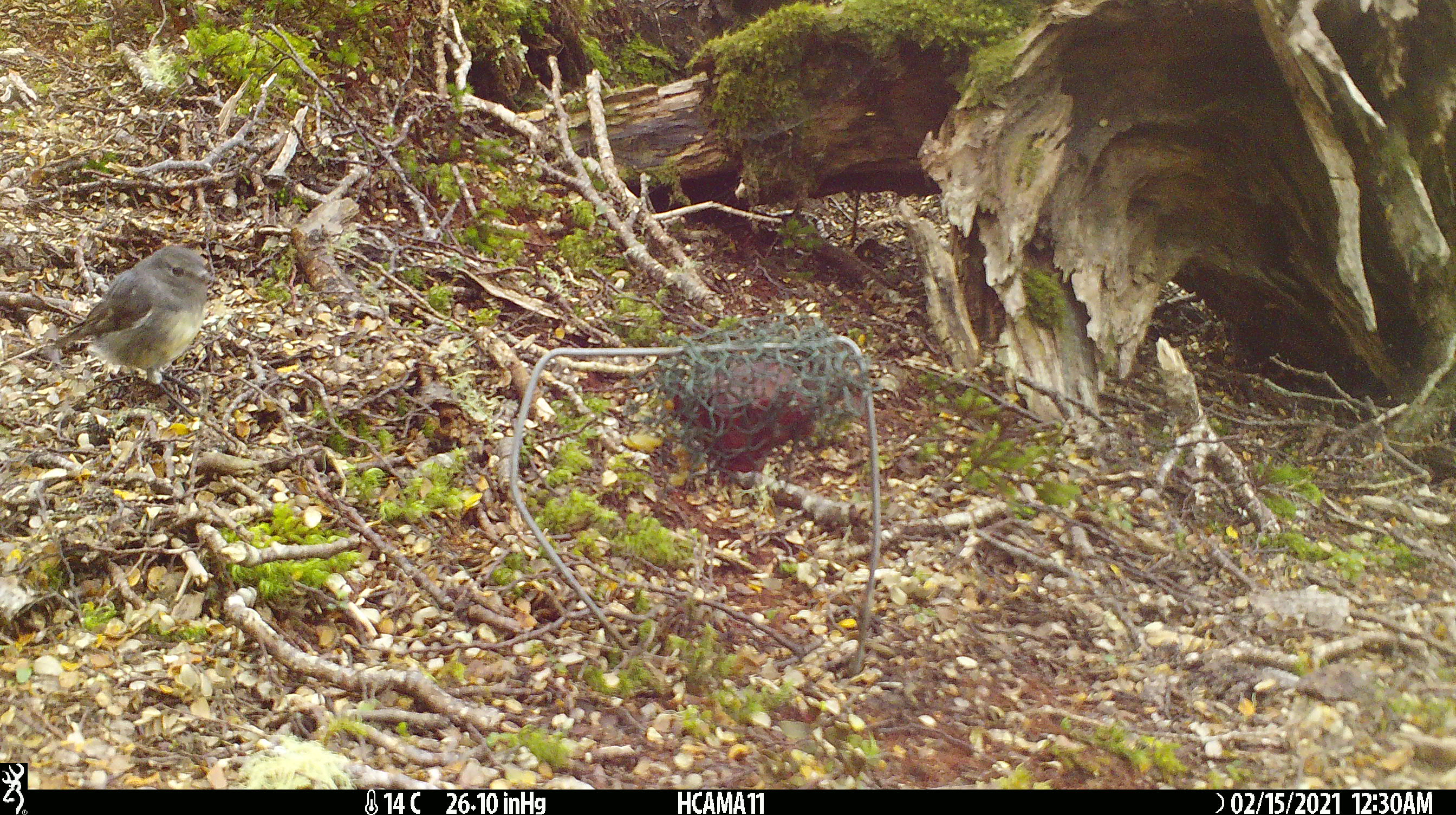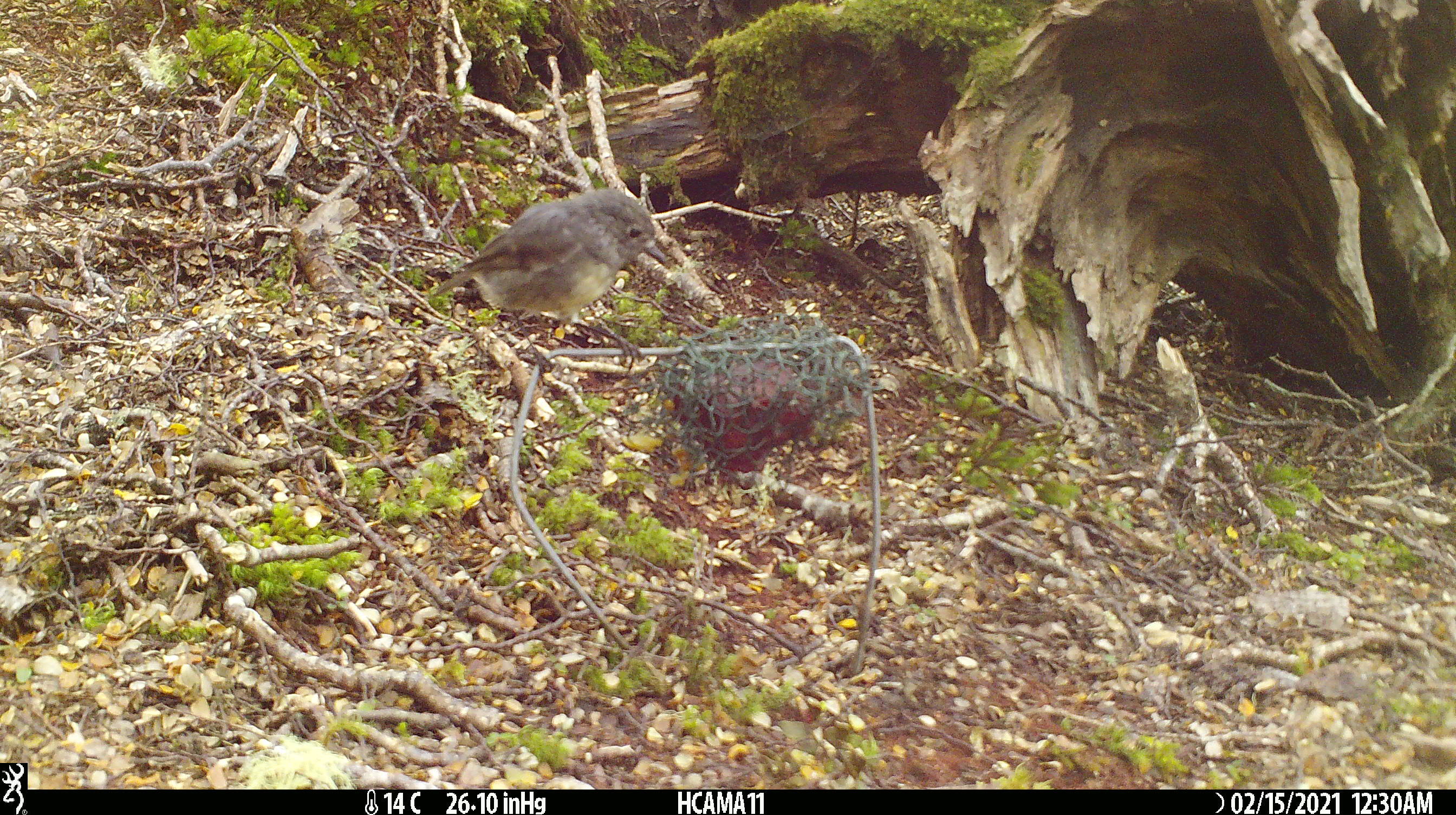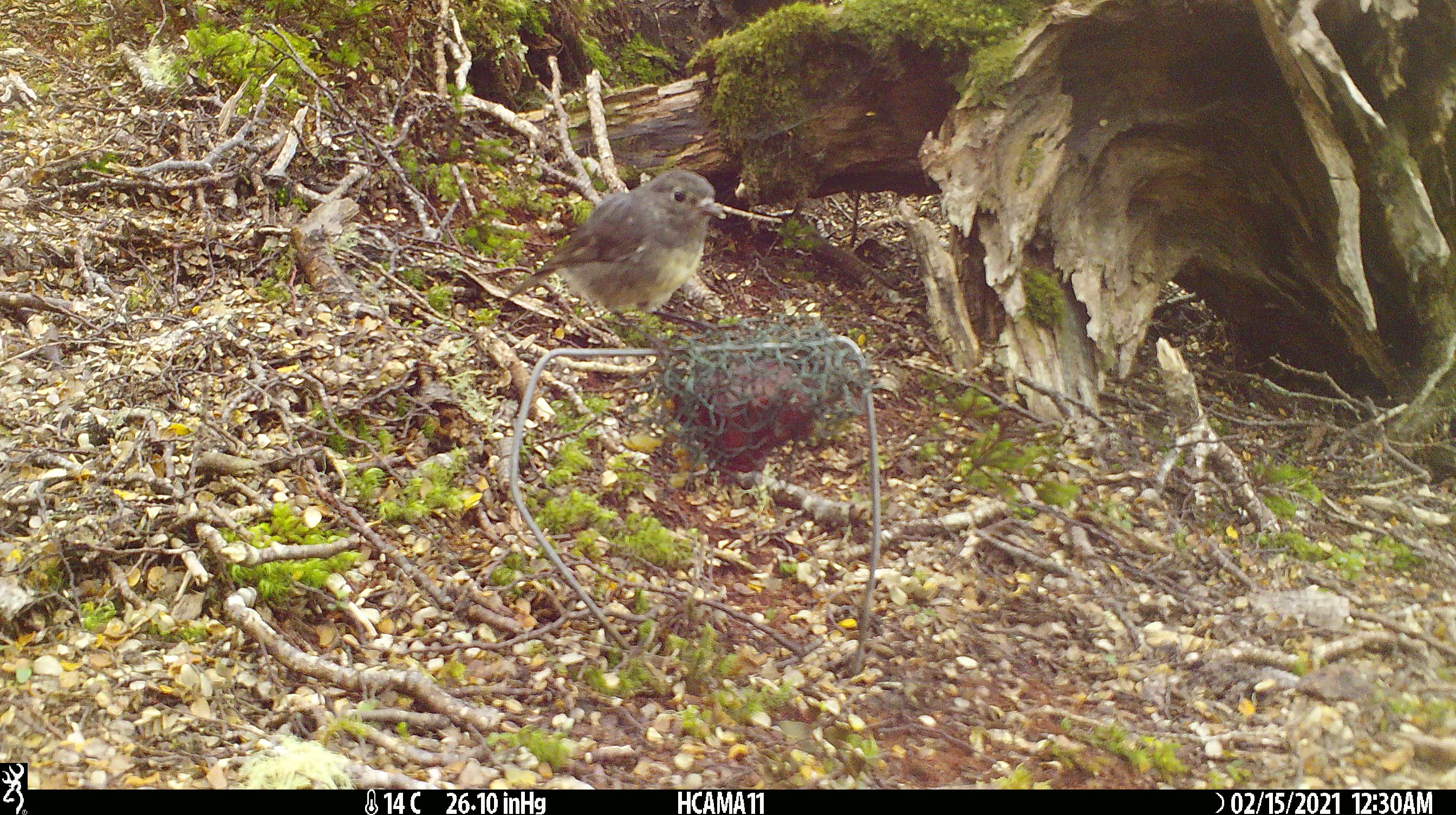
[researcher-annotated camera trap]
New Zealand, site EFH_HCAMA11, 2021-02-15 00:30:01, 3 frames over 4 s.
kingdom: Animalia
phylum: Chordata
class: Aves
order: Passeriformes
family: Petroicidae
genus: Petroica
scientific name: Petroica australis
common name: new zealand robin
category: robin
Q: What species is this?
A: Robin (new zealand robin) (Petroica australis).